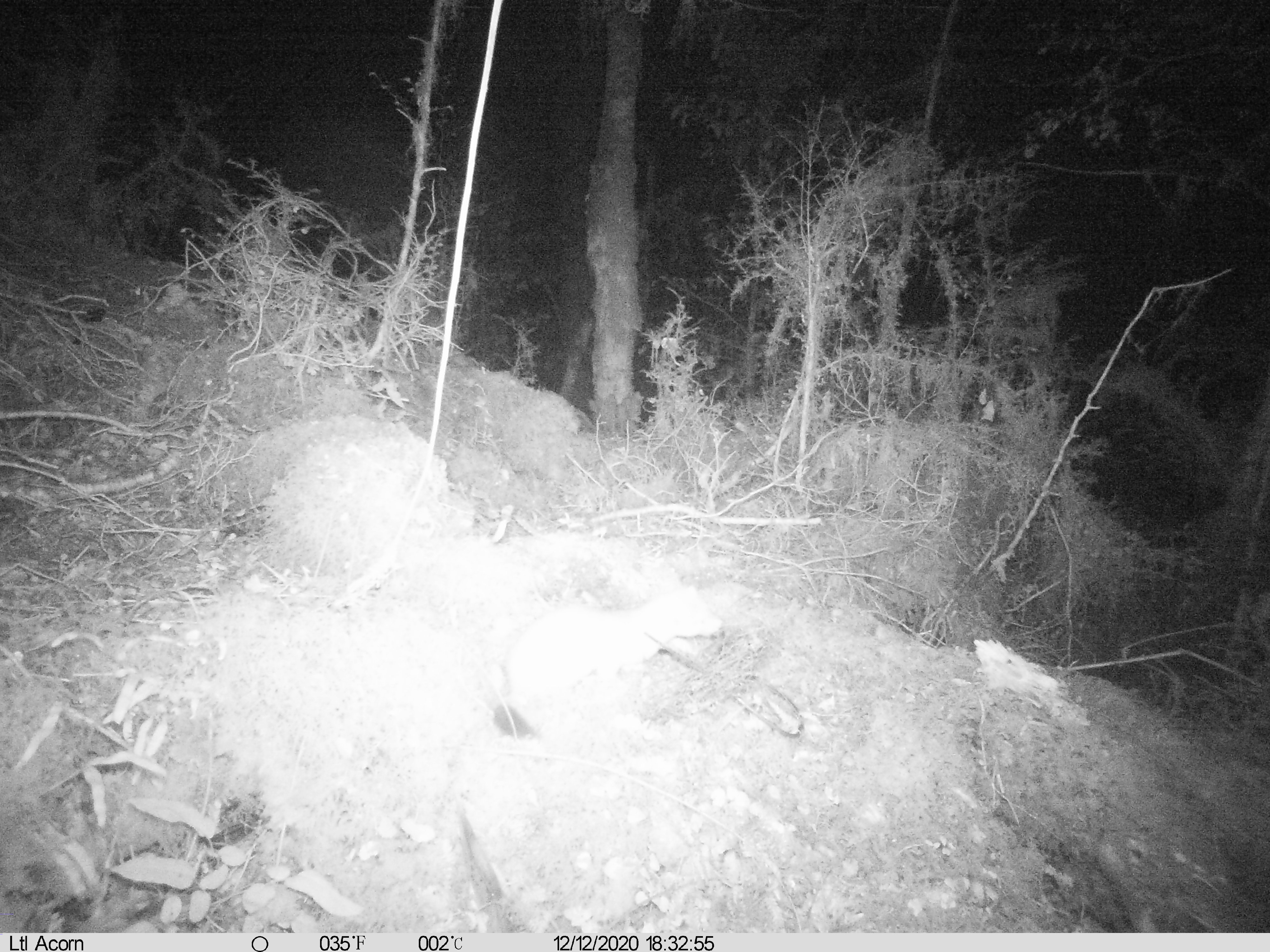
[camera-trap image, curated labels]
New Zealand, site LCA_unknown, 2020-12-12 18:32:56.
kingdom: Animalia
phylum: Chordata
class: Mammalia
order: Carnivora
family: Mustelidae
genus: Mustela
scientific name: Mustela erminea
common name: stoat